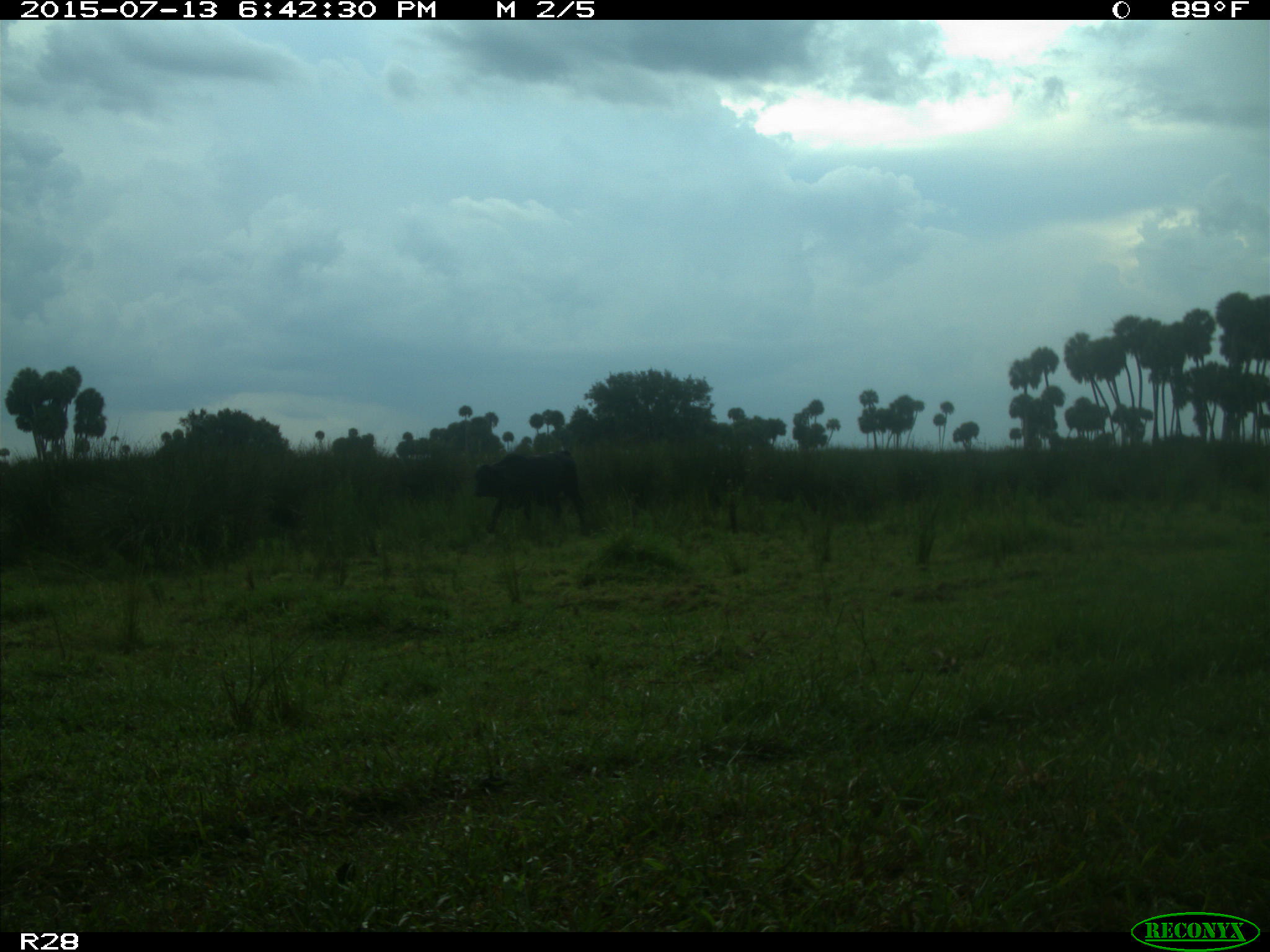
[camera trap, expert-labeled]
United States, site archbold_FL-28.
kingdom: Animalia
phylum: Chordata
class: Mammalia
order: Artiodactyla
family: Bovidae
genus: Bos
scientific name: Bos taurus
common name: domestic cow